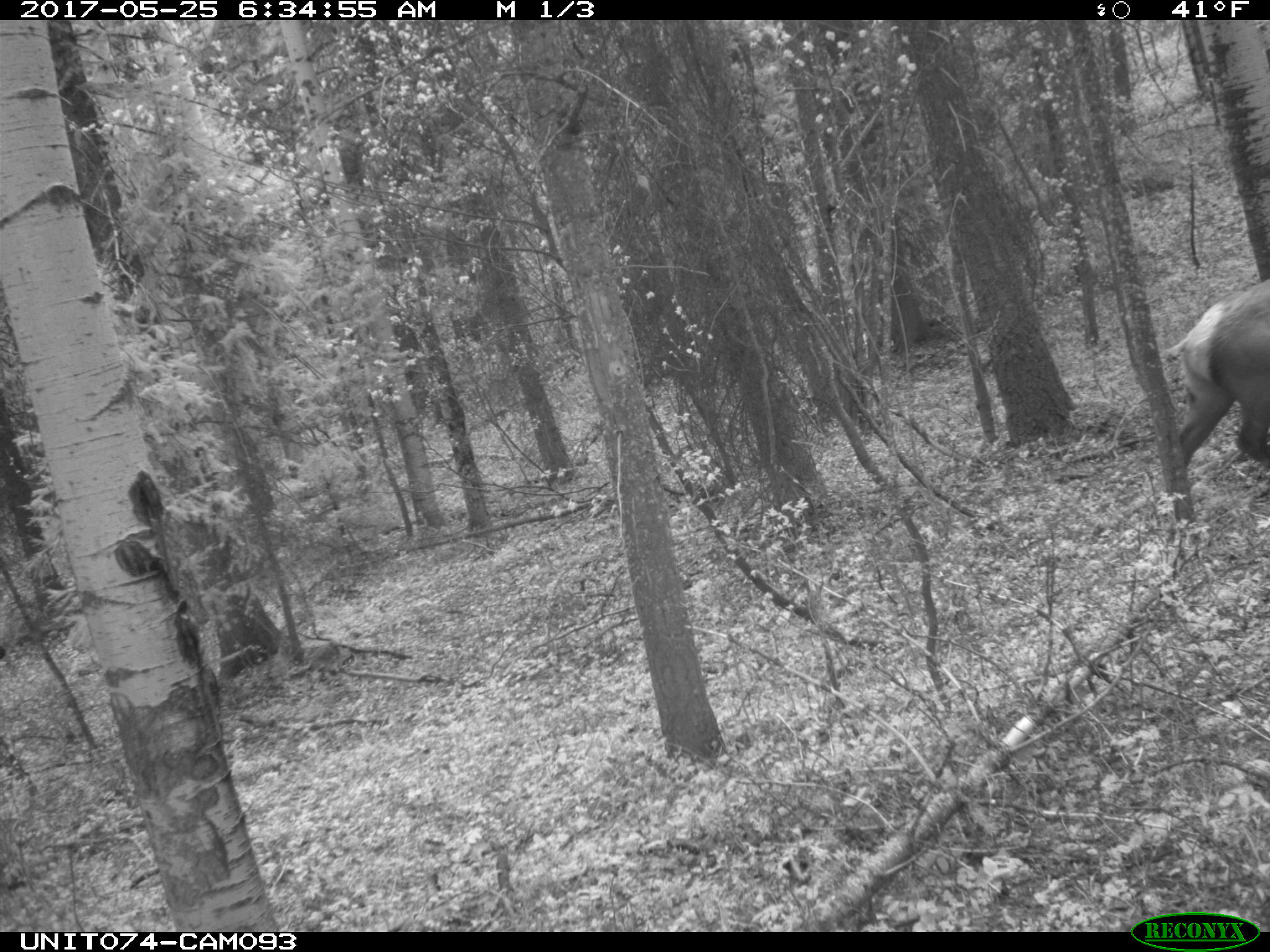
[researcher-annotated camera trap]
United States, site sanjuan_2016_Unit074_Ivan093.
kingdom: Animalia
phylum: Chordata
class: Mammalia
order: Artiodactyla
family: Cervidae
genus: Cervus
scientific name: Cervus elaphus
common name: red deer